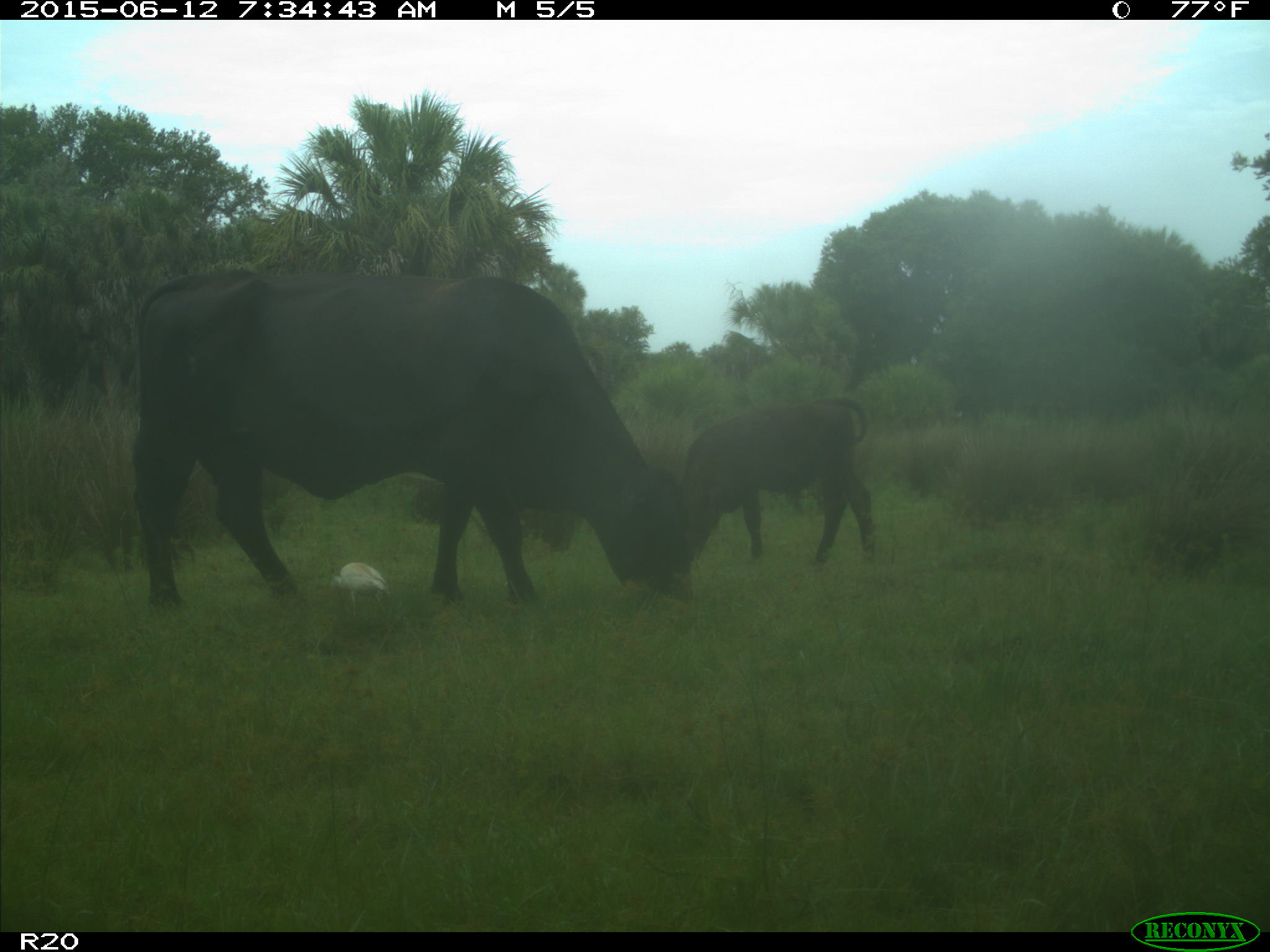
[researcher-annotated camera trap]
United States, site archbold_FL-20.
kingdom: Animalia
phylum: Chordata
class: Mammalia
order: Artiodactyla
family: Bovidae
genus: Bos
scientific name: Bos taurus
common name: domestic cow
Bos taurus (domestic cow).